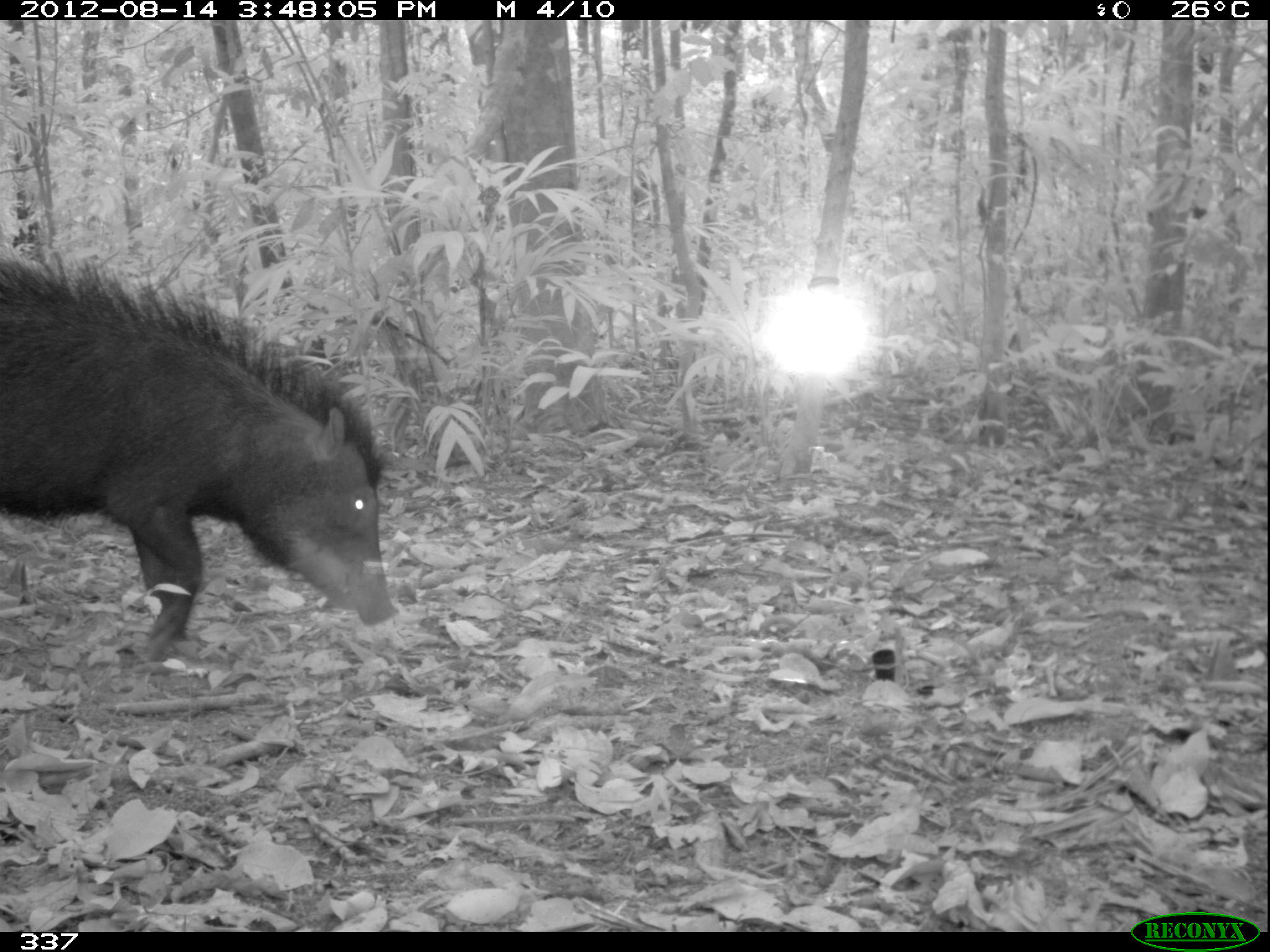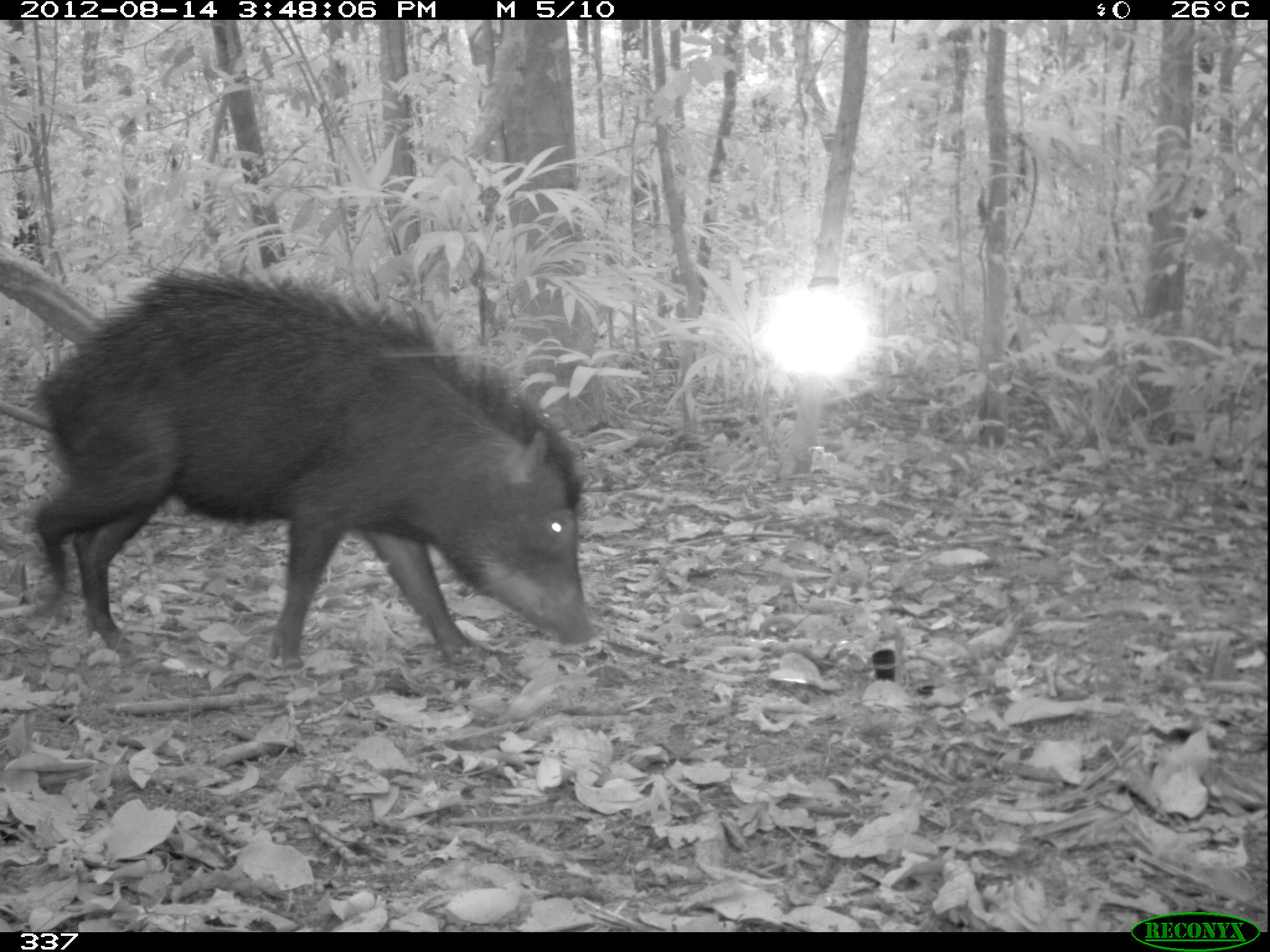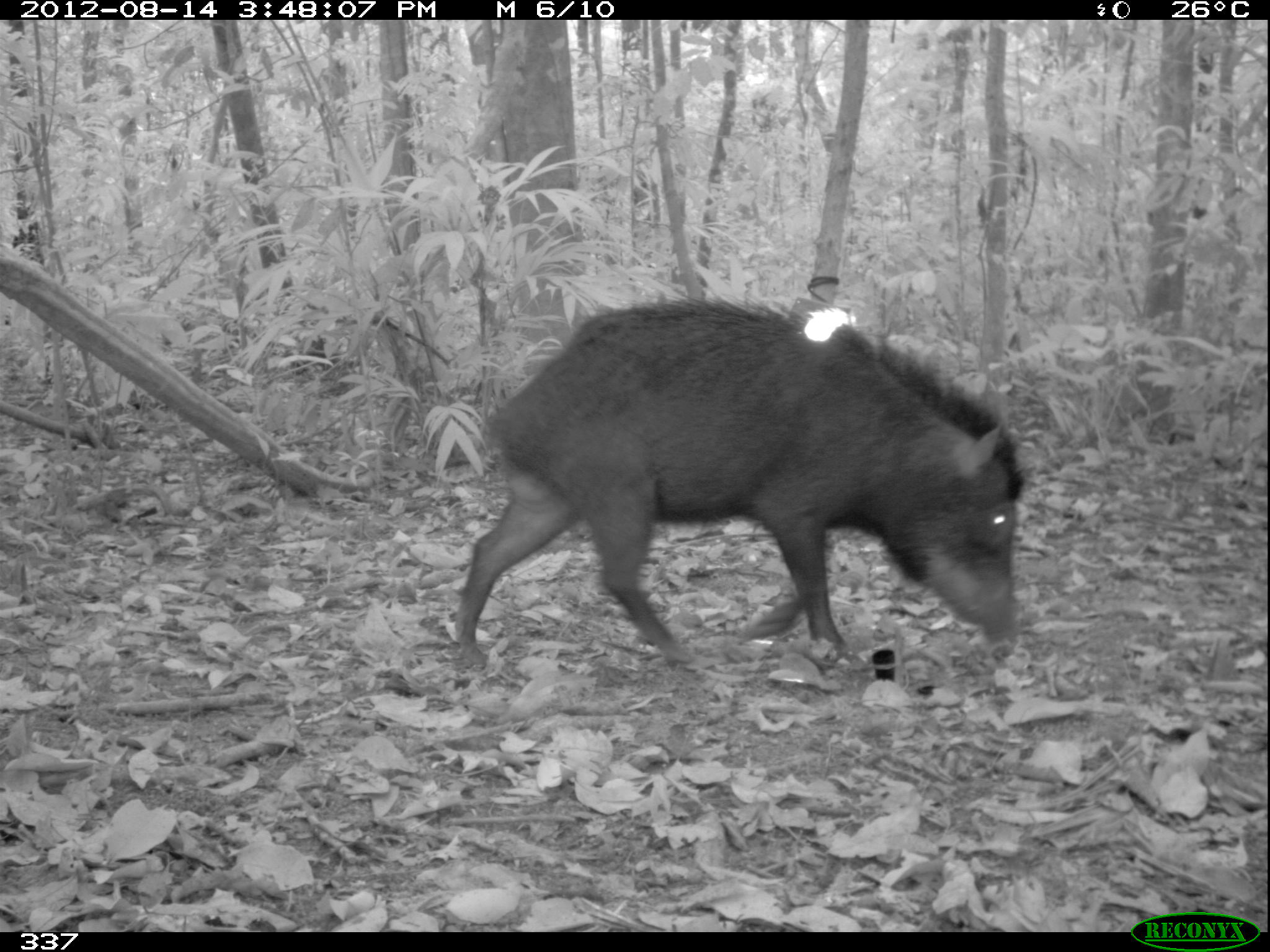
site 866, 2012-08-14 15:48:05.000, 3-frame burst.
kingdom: Animalia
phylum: Chordata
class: Mammalia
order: Artiodactyla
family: Tayassuidae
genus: Tayassu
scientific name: Tayassu pecari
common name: white-lipped peccary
Tayassu pecari (white-lipped peccary).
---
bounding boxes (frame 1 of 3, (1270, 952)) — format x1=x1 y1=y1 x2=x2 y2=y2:
tayassu pecari: x1=0 y1=247 x2=399 y2=673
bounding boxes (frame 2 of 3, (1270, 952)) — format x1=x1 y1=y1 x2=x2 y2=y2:
tayassu pecari: x1=32 y1=263 x2=598 y2=667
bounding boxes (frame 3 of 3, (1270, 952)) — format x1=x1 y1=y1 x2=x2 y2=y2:
tayassu pecari: x1=455 y1=294 x2=1025 y2=664